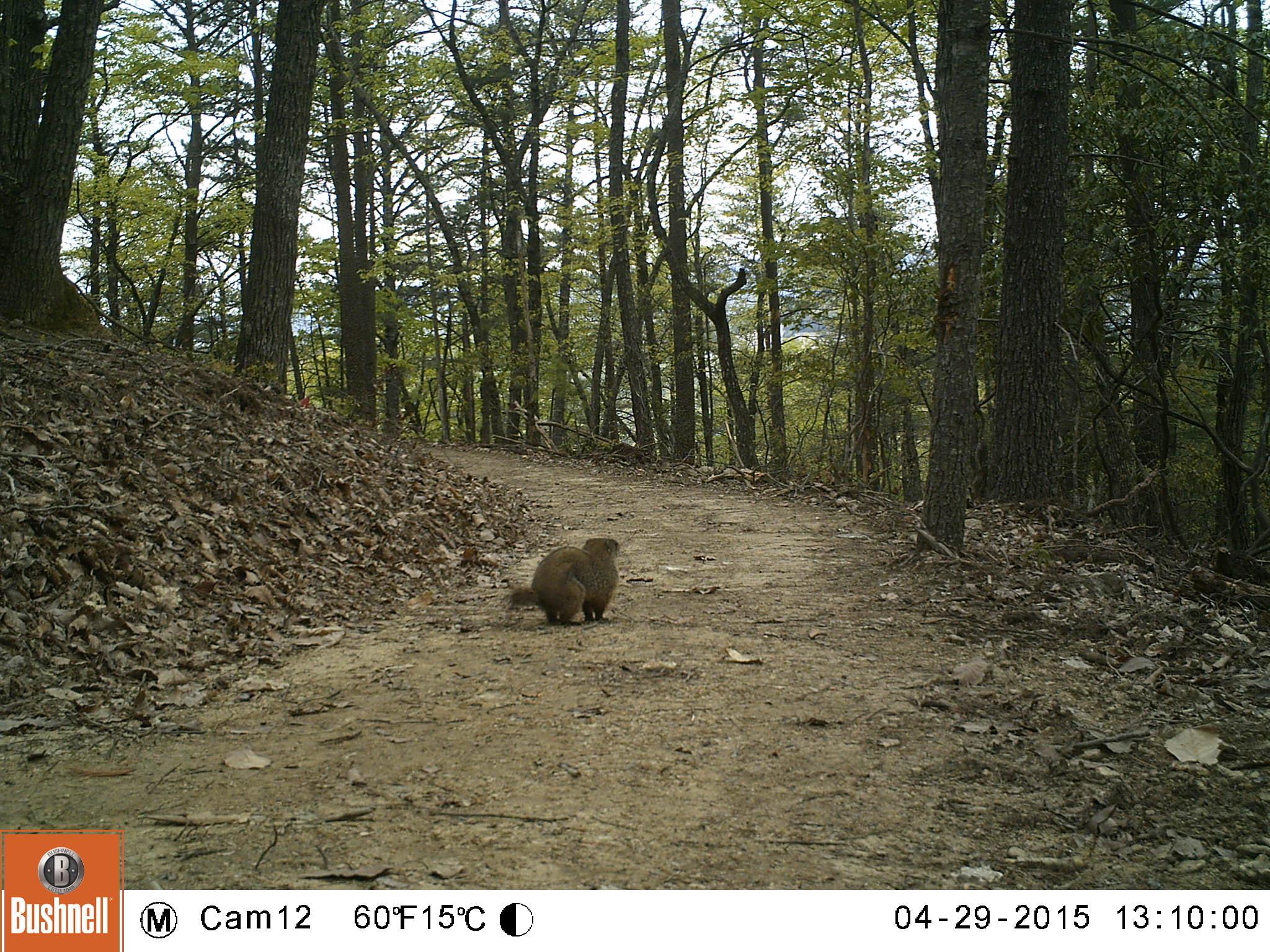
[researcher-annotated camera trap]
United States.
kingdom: Animalia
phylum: Chordata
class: Mammalia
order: Rodentia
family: Sciuridae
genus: Marmota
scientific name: Marmota monax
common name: woodchuck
Woodchuck (Marmota monax).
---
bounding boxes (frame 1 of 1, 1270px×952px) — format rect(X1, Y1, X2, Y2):
Woodchuck: rect(504, 531, 632, 629)